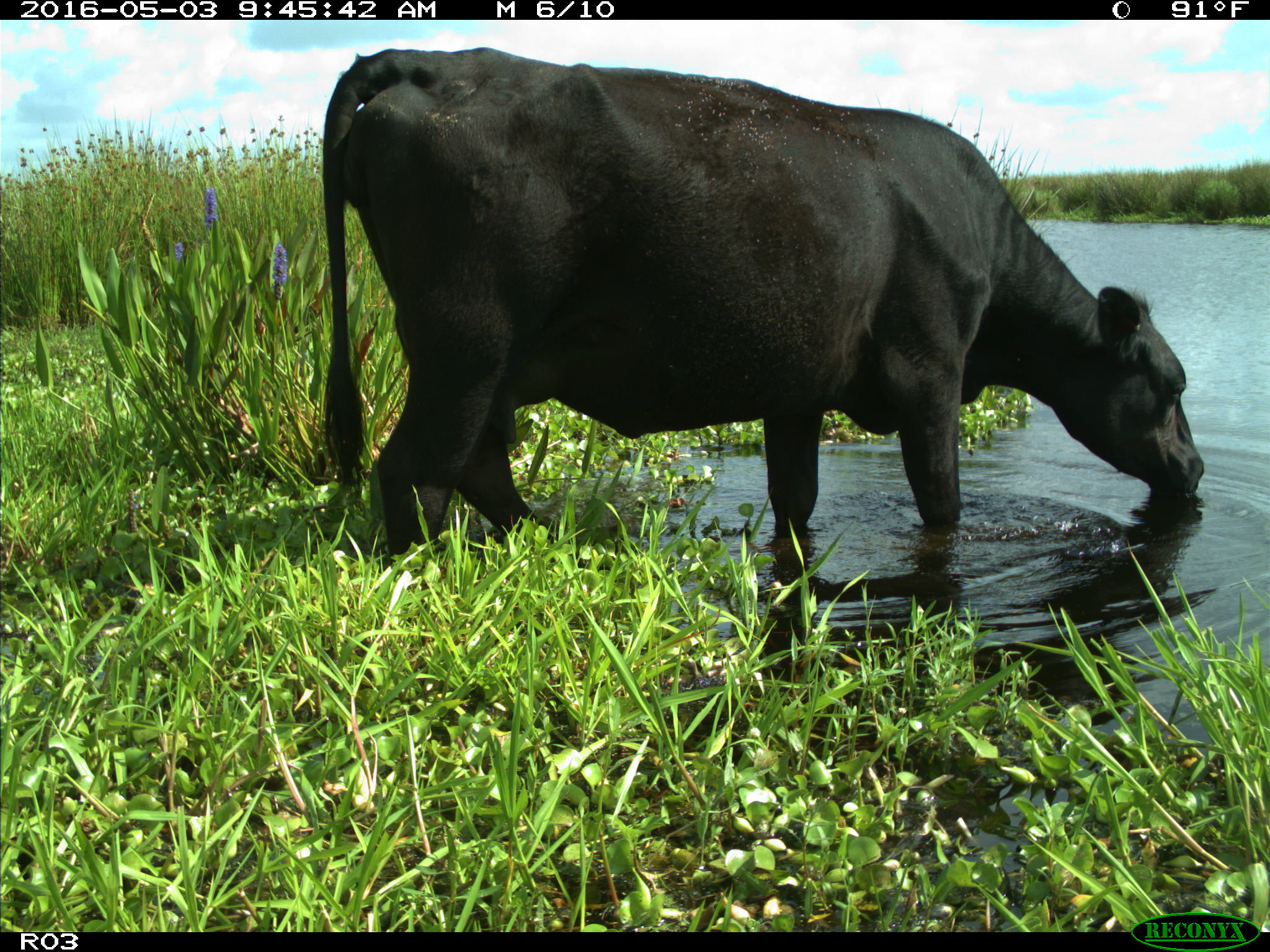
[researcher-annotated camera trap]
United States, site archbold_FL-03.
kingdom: Animalia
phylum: Chordata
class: Mammalia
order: Artiodactyla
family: Bovidae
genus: Bos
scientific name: Bos taurus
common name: domestic cow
Bos taurus (domestic cow).